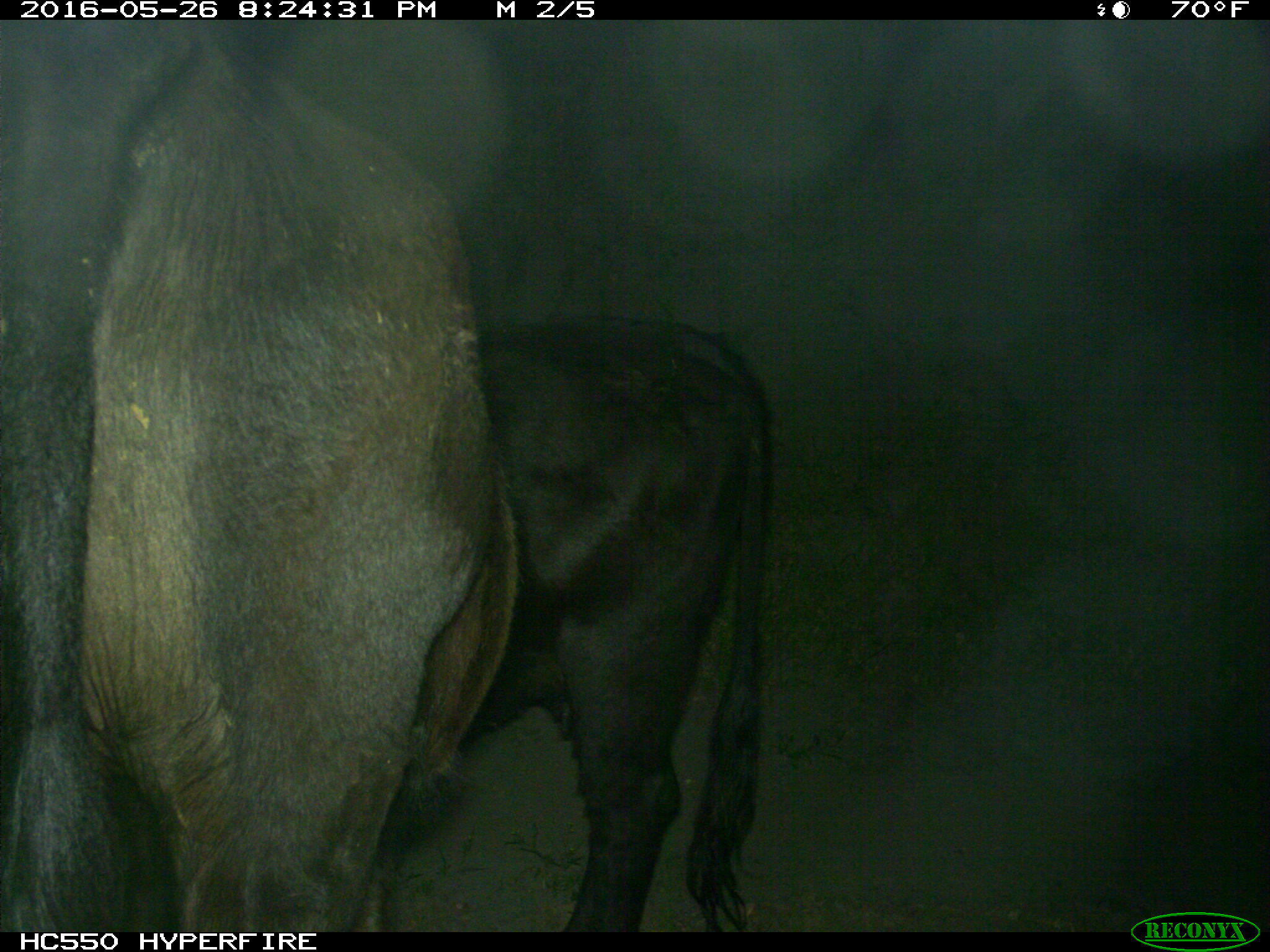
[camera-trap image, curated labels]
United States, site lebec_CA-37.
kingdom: Animalia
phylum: Chordata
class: Mammalia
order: Artiodactyla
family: Bovidae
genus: Bos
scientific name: Bos taurus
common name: domestic cow